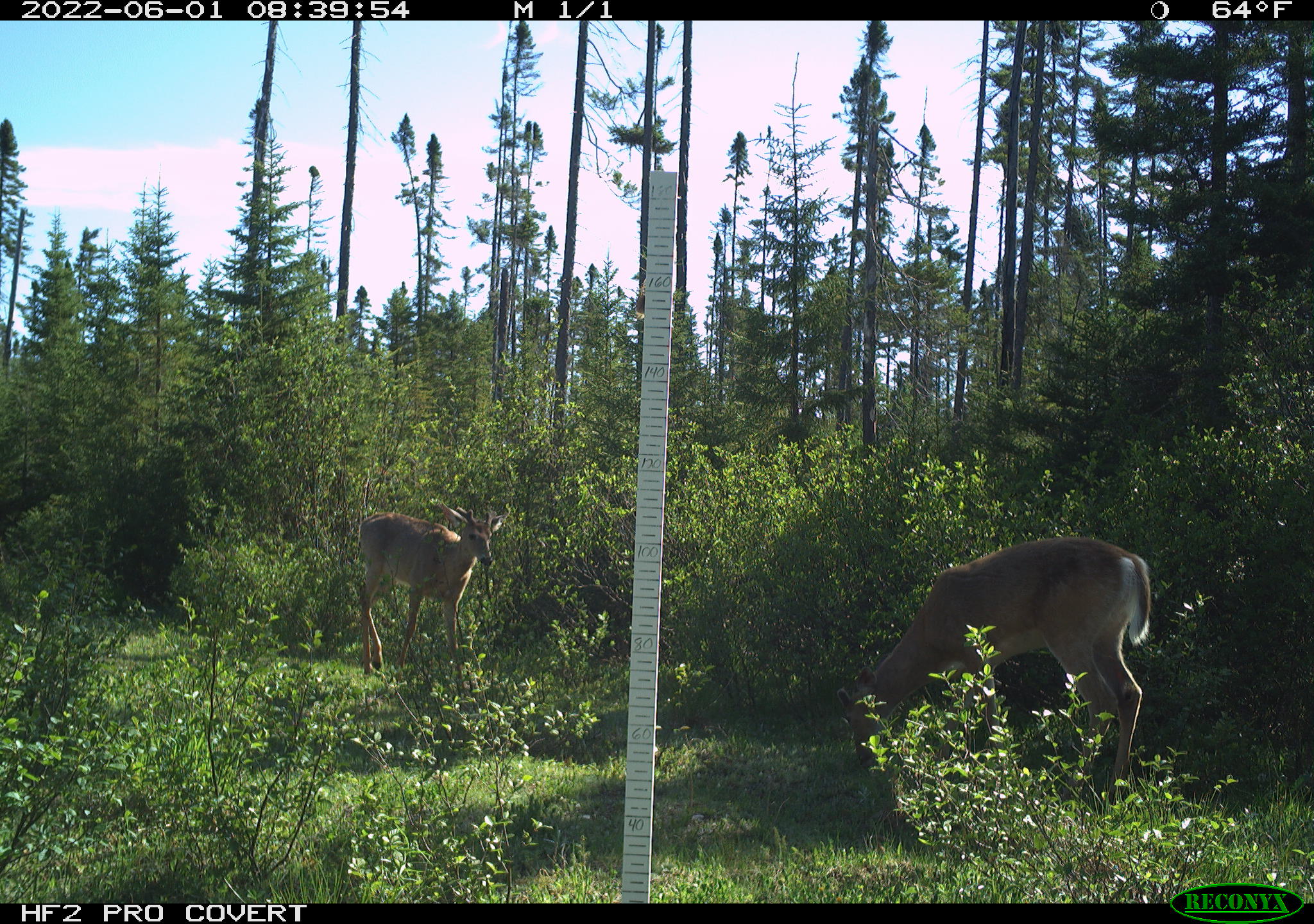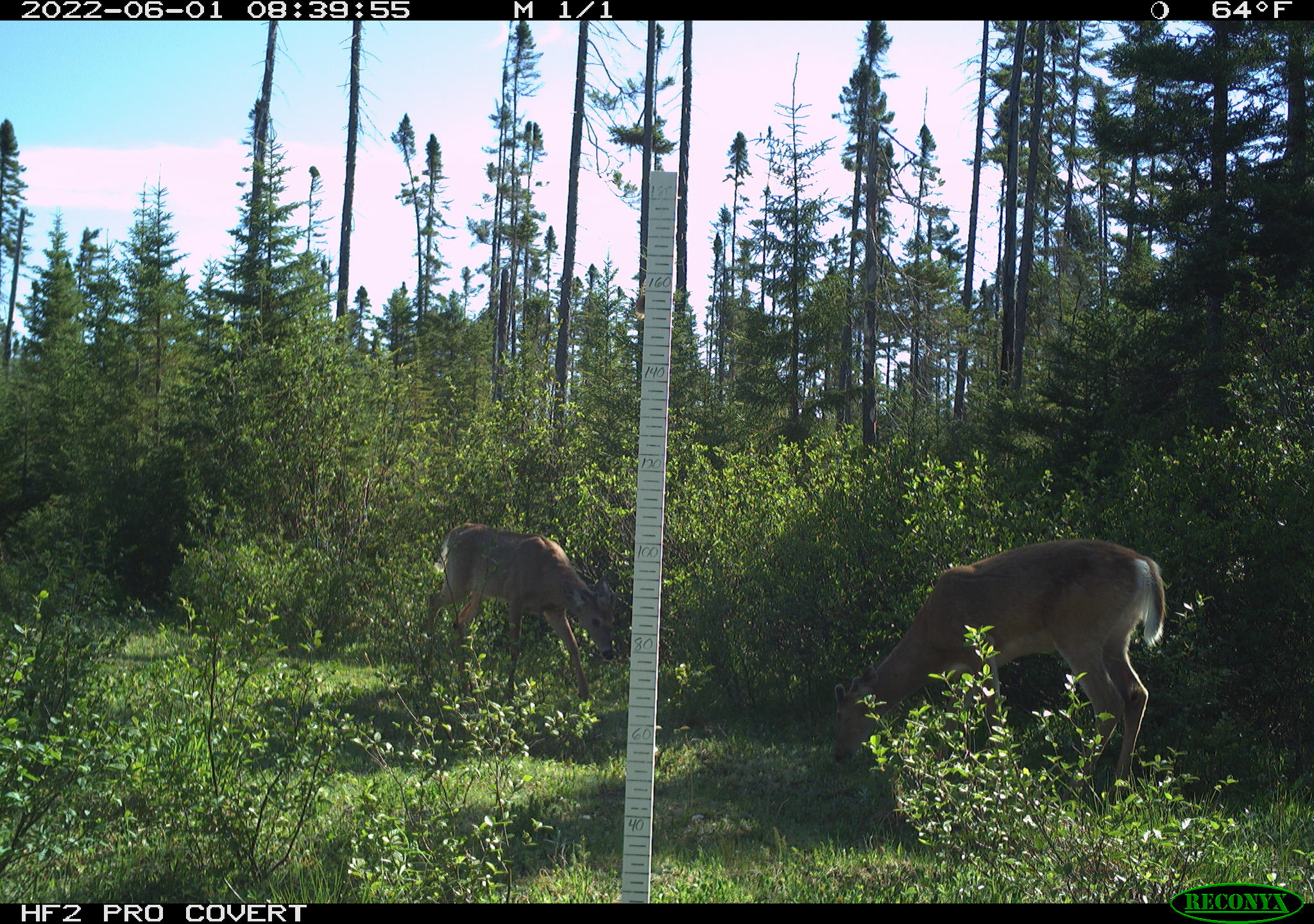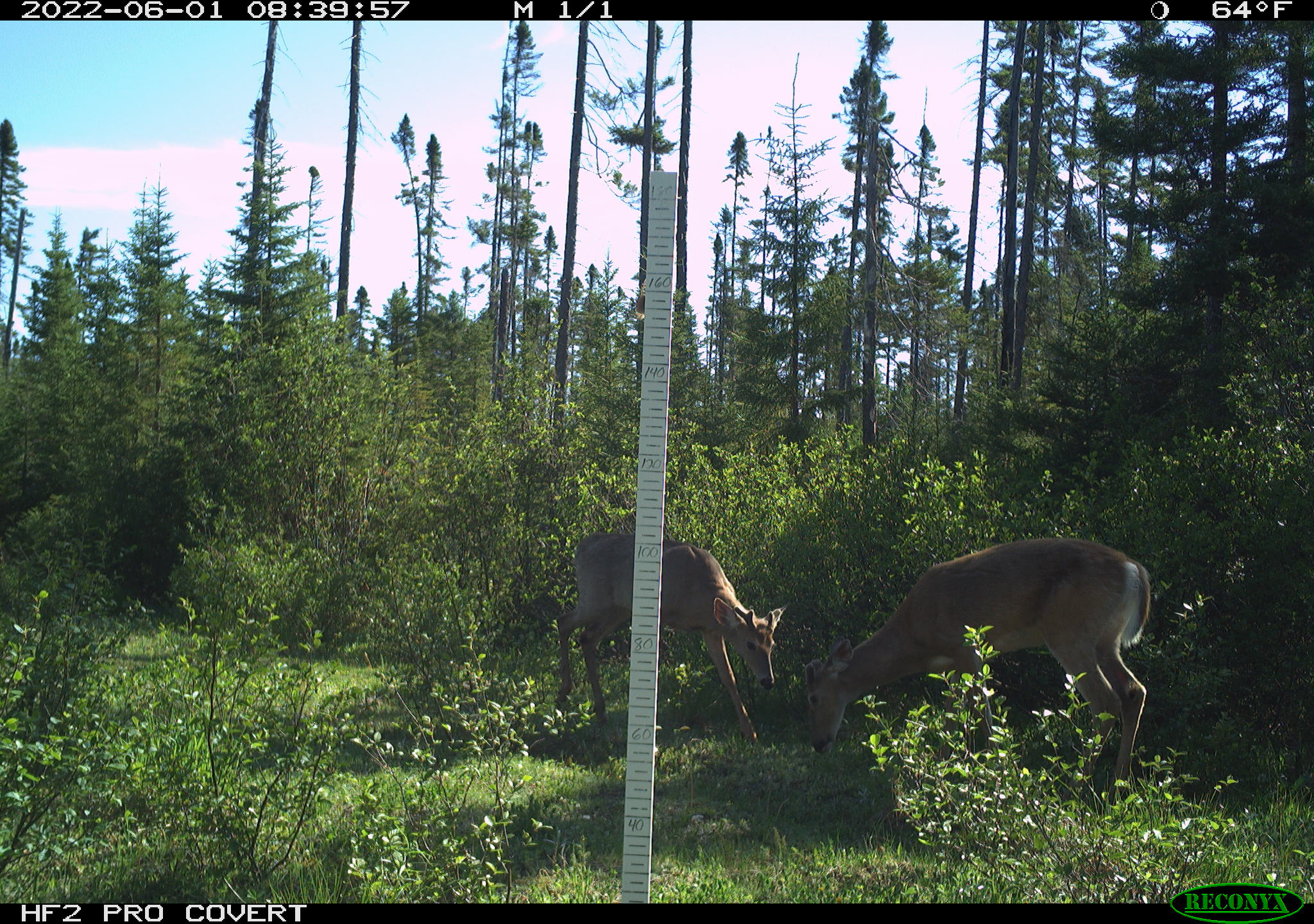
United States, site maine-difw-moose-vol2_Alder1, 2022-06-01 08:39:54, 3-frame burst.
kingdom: Animalia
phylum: Chordata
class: Mammalia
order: Artiodactyla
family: Cervidae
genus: Odocoileus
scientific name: Odocoileus virginianus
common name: white-tailed deer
White-tailed deer (Odocoileus virginianus).